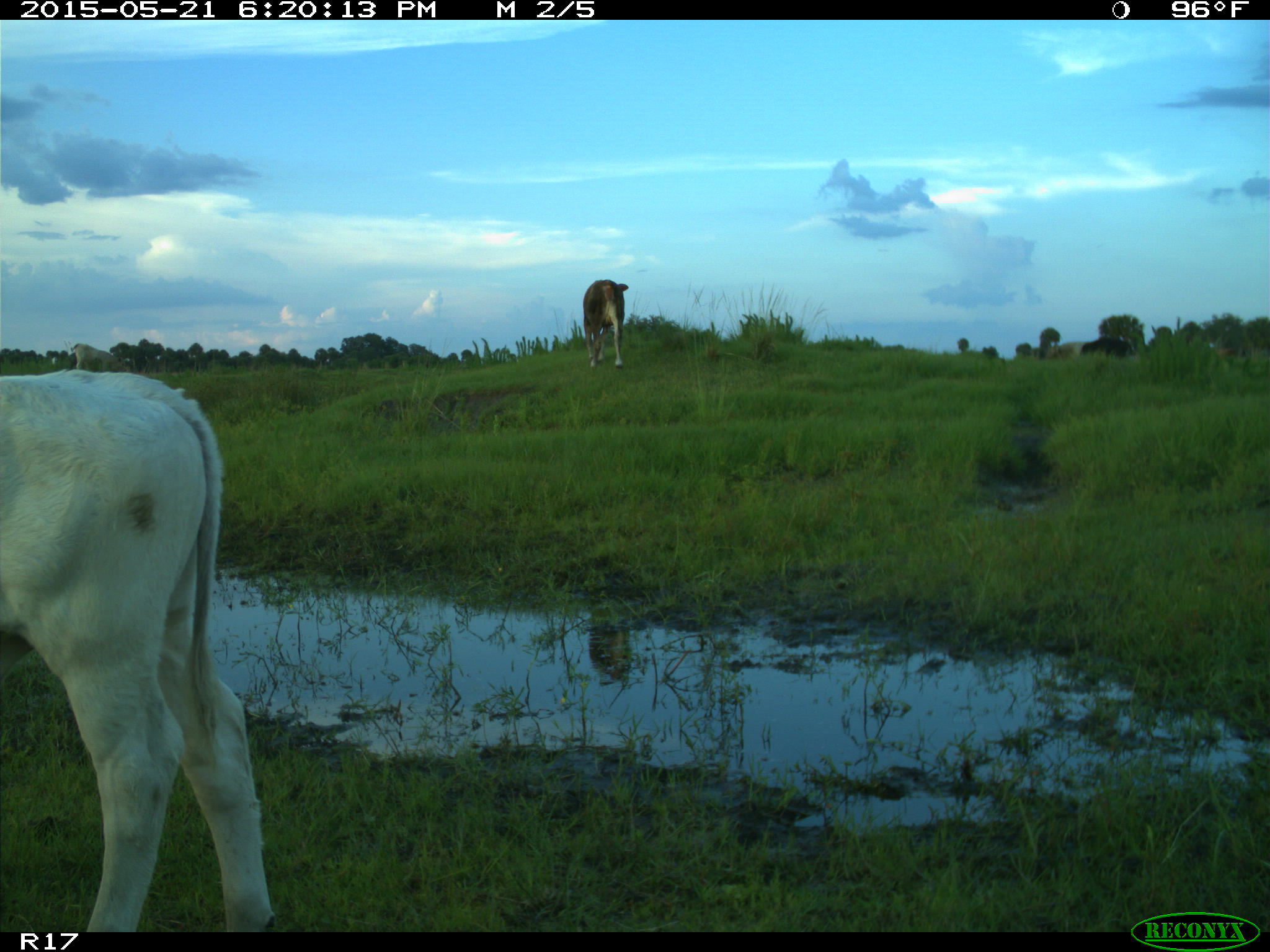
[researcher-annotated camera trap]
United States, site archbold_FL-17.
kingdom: Animalia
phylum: Chordata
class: Mammalia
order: Artiodactyla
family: Bovidae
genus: Bos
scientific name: Bos taurus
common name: domestic cow